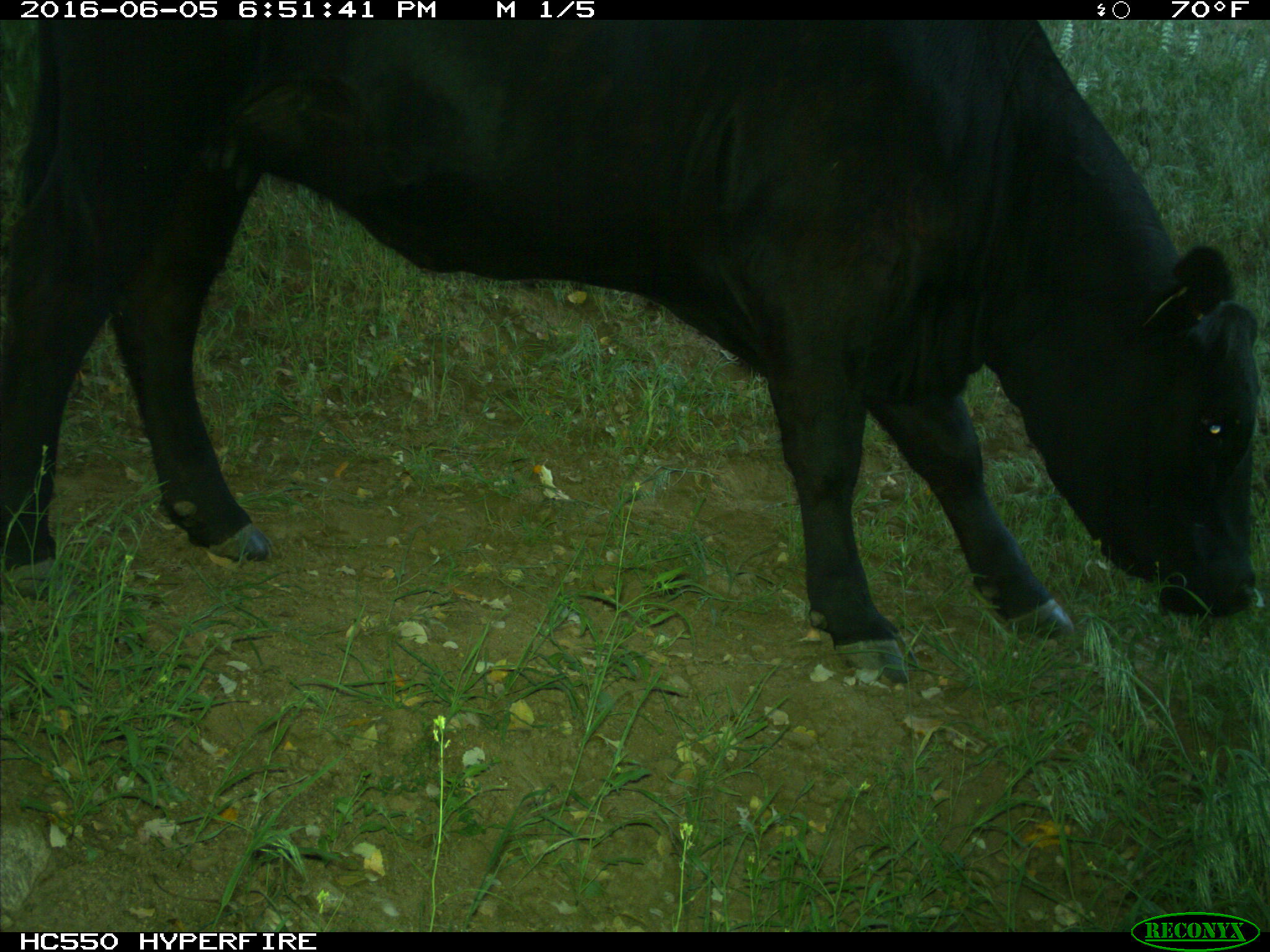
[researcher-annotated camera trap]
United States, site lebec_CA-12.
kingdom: Animalia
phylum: Chordata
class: Mammalia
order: Artiodactyla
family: Bovidae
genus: Bos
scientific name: Bos taurus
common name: domestic cow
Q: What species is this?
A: Bos taurus (domestic cow).